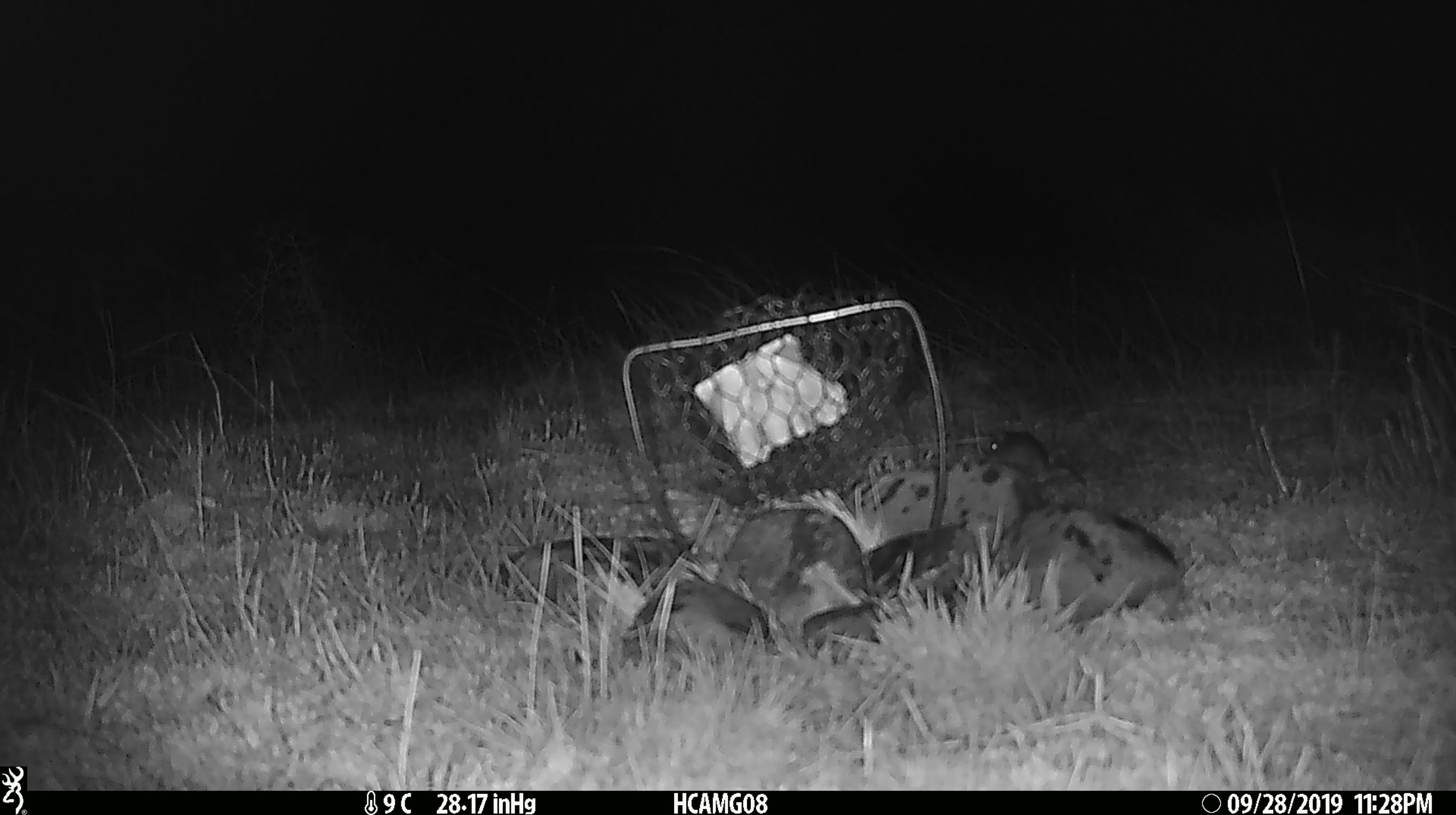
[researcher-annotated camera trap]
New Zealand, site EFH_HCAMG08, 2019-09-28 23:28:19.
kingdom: Animalia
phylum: Chordata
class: Mammalia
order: Rodentia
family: Muridae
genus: Mus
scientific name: Mus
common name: mouse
Mouse (Mus).